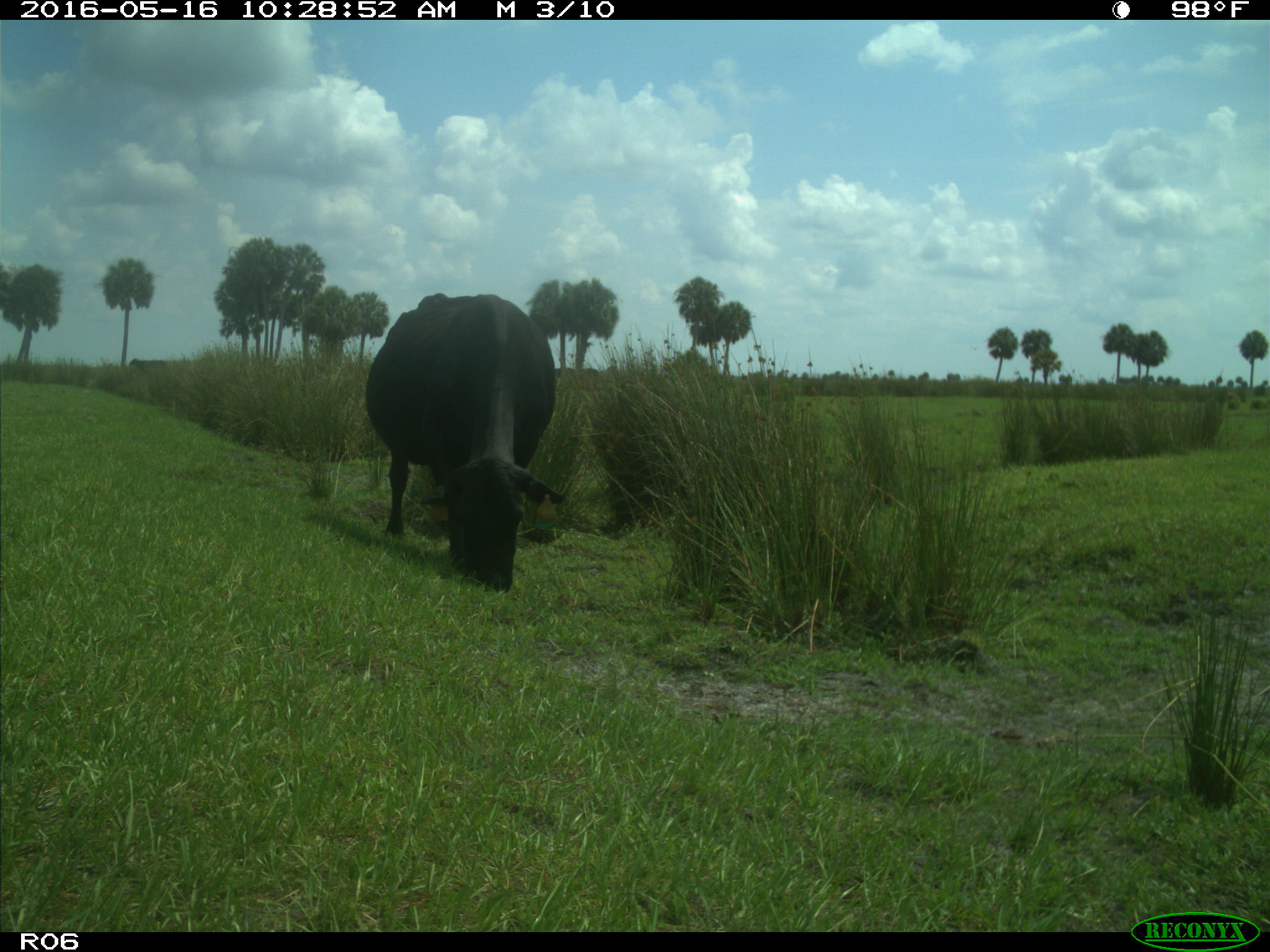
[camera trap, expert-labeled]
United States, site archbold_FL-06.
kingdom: Animalia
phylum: Chordata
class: Mammalia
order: Artiodactyla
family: Bovidae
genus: Bos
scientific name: Bos taurus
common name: domestic cow